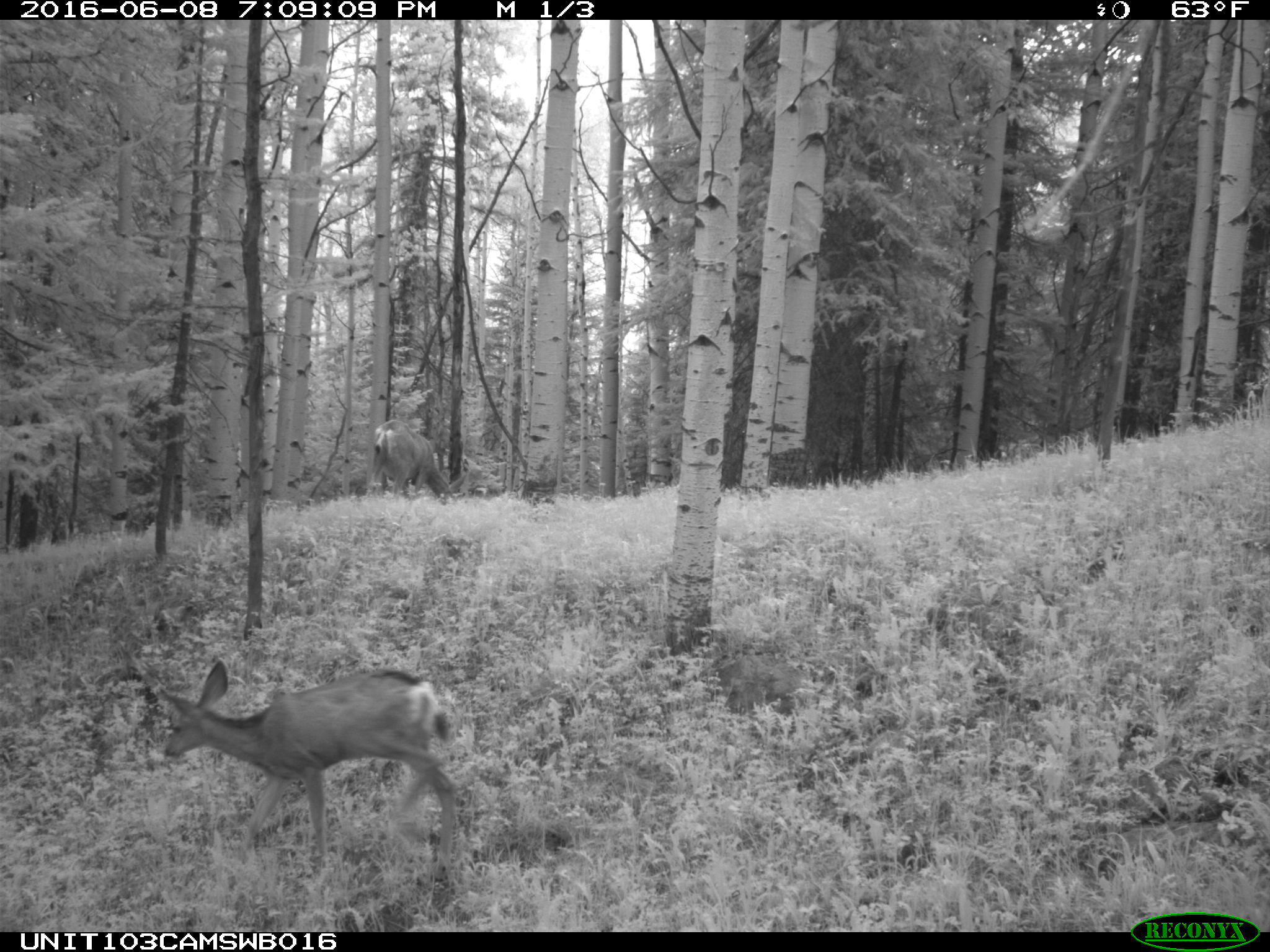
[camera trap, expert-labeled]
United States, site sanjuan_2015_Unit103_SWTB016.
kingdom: Animalia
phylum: Chordata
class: Mammalia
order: Artiodactyla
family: Cervidae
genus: Odocoileus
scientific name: Odocoileus hemionus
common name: mule deer